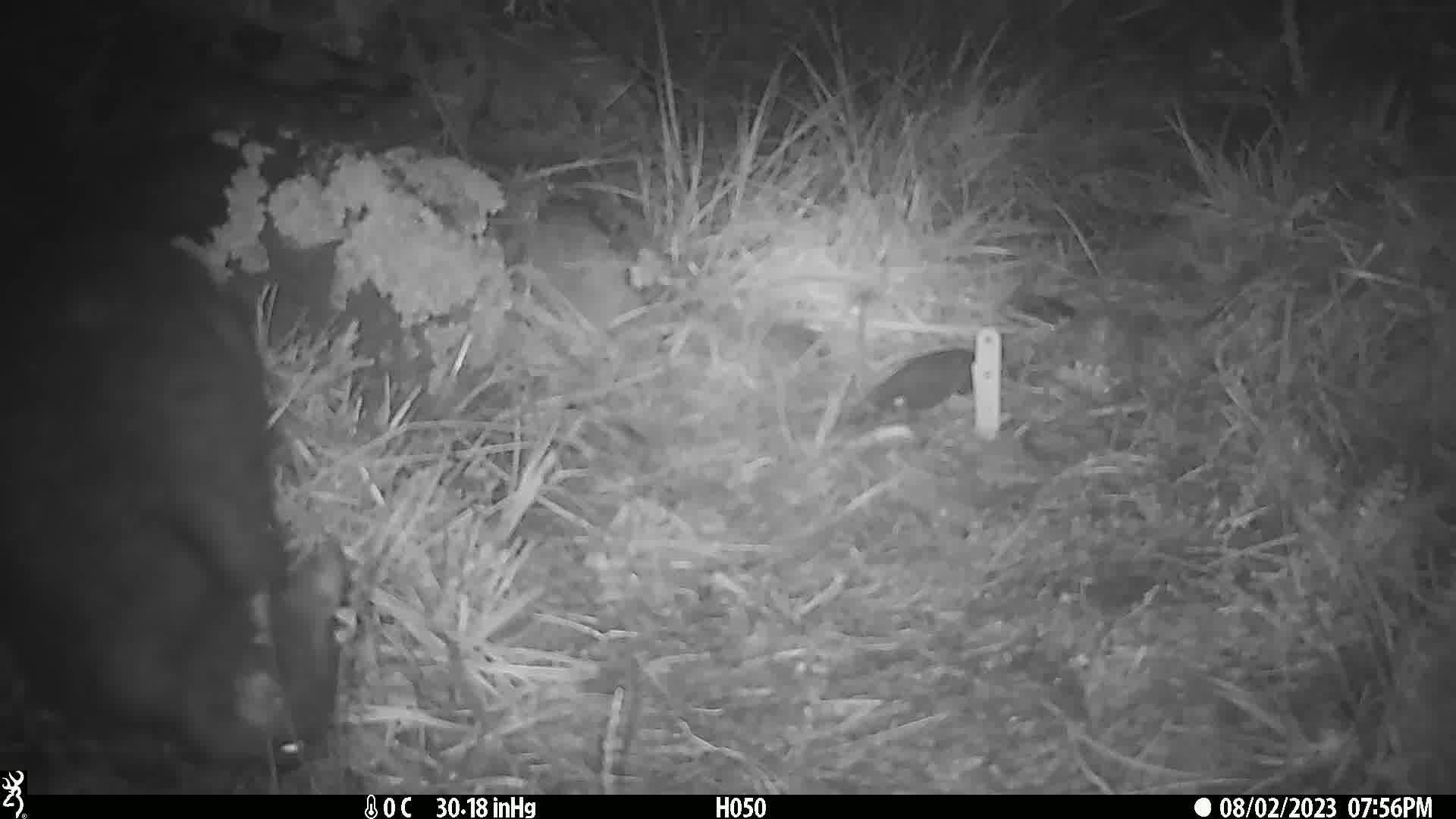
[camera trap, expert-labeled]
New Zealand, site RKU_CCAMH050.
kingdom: Animalia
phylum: Chordata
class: Mammalia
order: Diprotodontia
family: Phalangeridae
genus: Trichosurus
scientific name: Trichosurus vulpecula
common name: common brushtail possum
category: possum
Possum (common brushtail possum) (Trichosurus vulpecula).